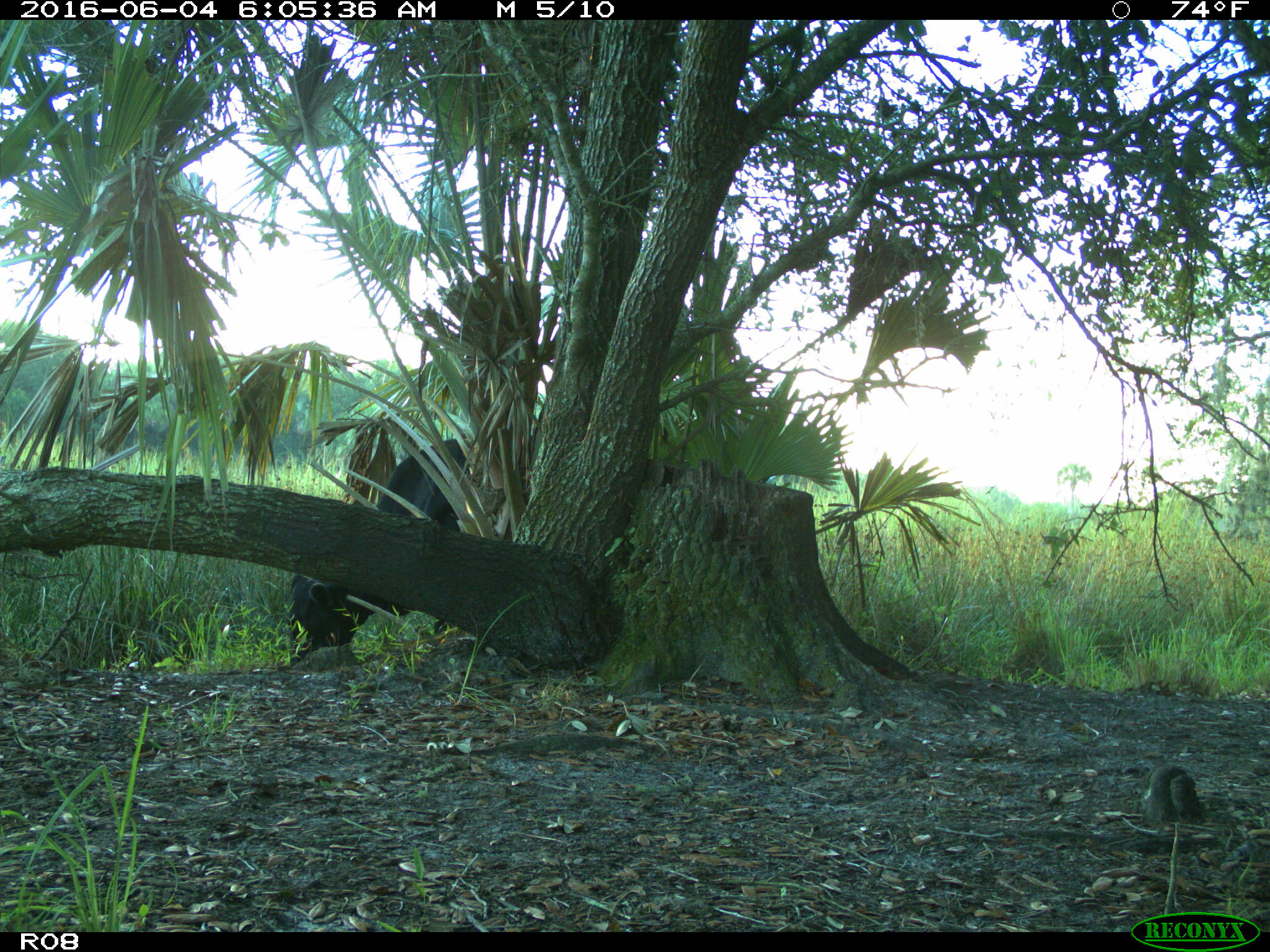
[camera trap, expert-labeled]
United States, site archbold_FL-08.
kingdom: Animalia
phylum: Chordata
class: Mammalia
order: Artiodactyla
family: Bovidae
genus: Bos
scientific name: Bos taurus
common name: domestic cow